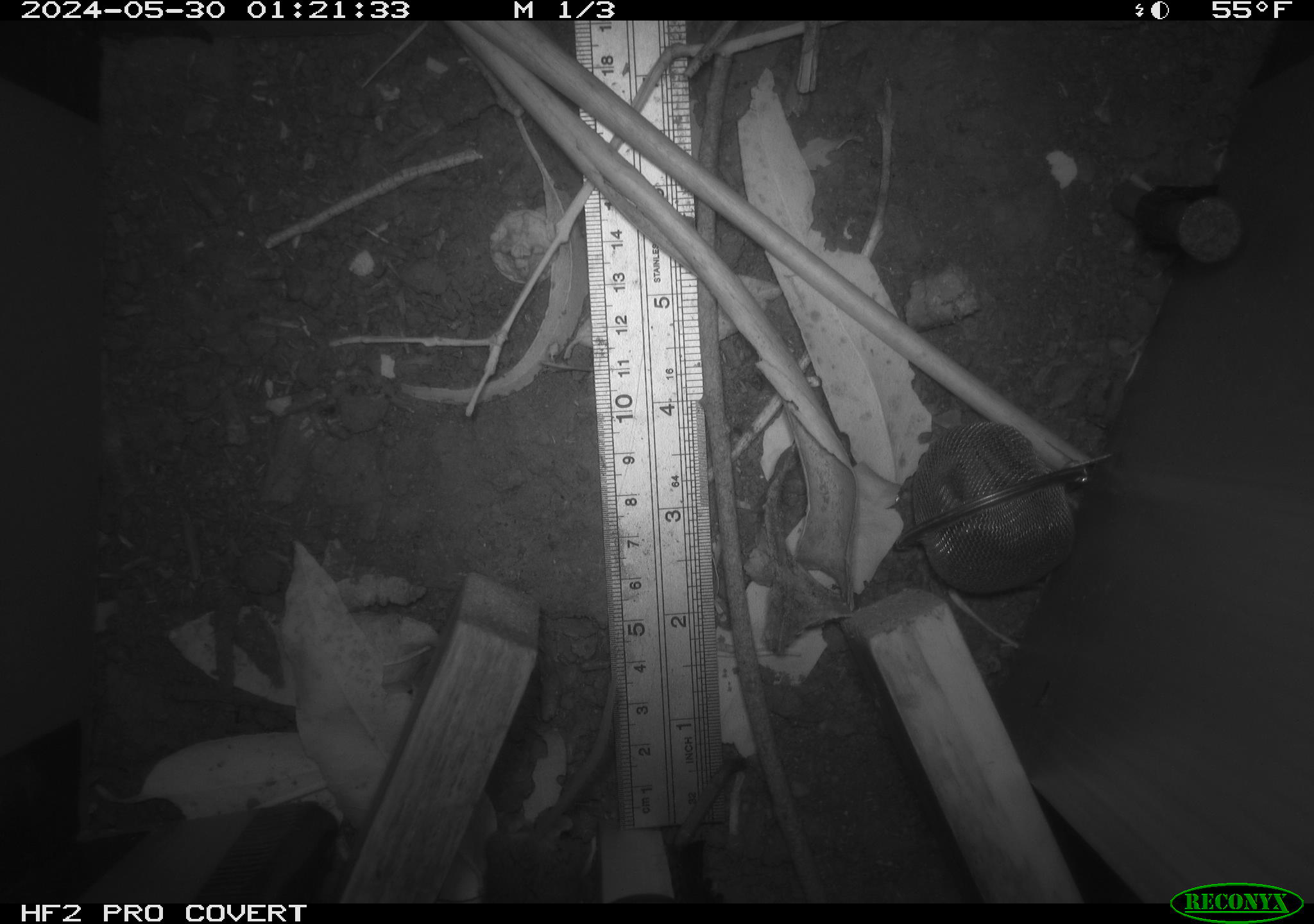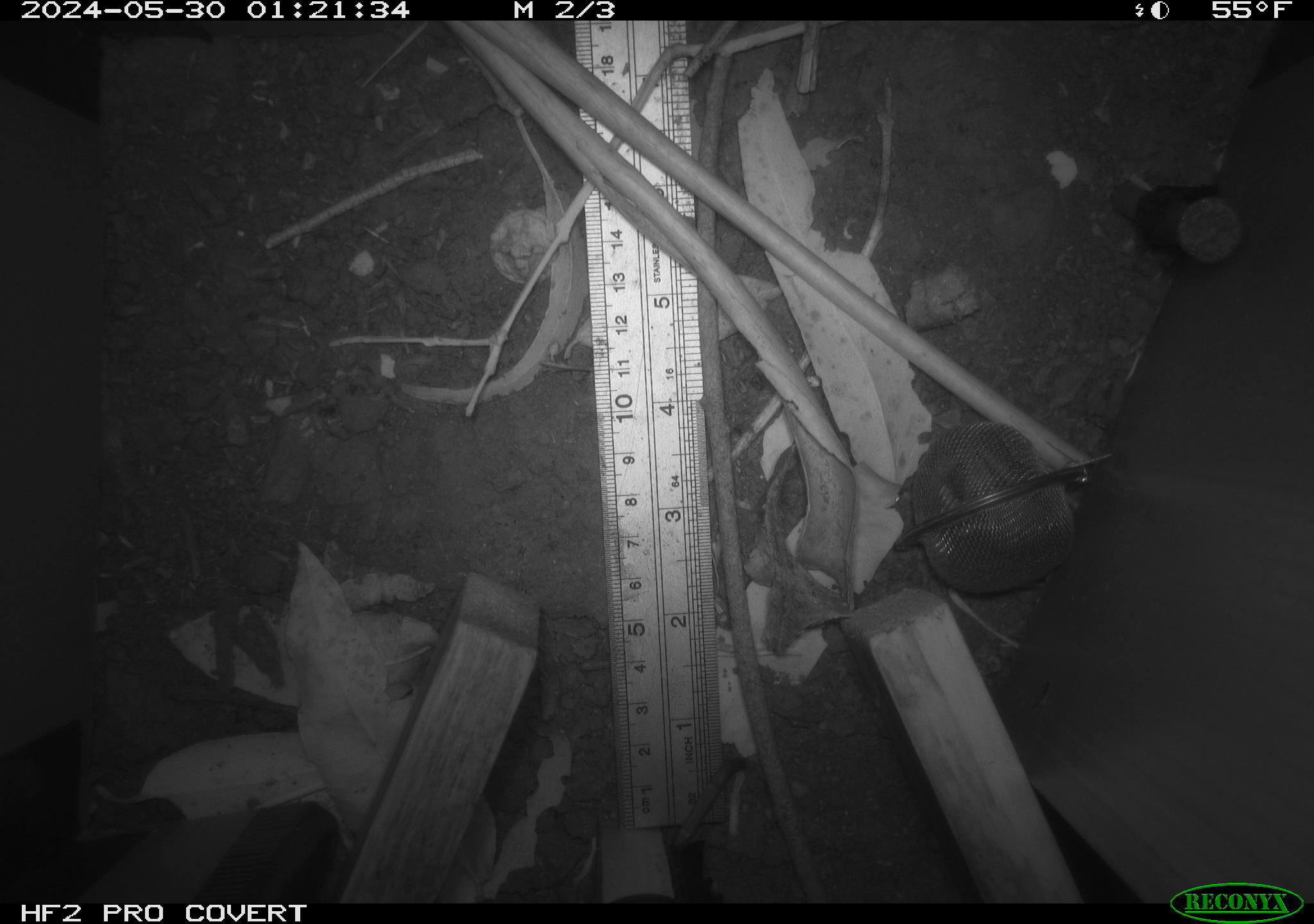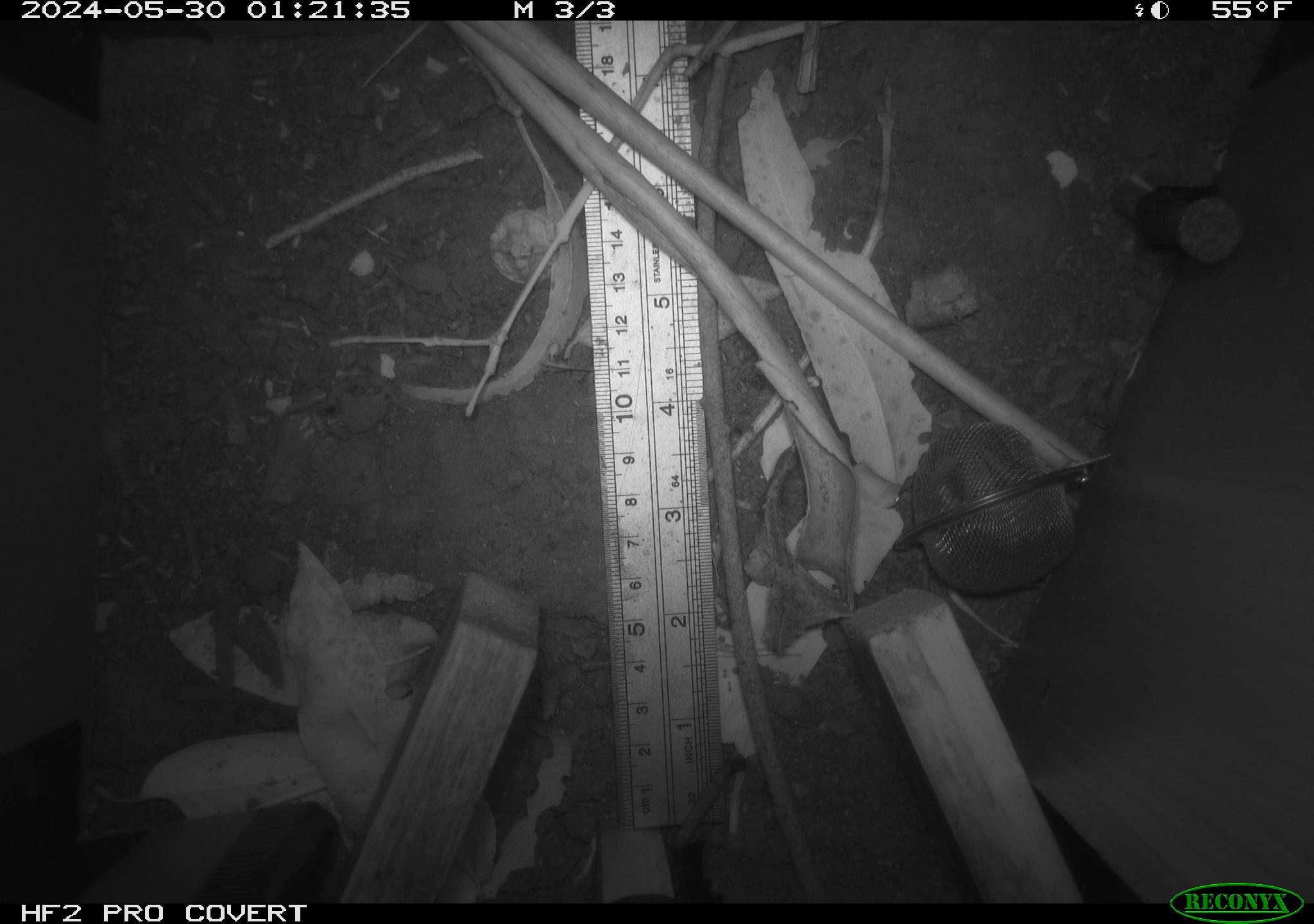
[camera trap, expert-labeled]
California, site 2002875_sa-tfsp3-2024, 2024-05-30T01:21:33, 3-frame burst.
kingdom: Animalia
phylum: Chordata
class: Mammalia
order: Rodentia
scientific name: Rodentia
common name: rodent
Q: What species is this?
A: Rodent (Rodentia).